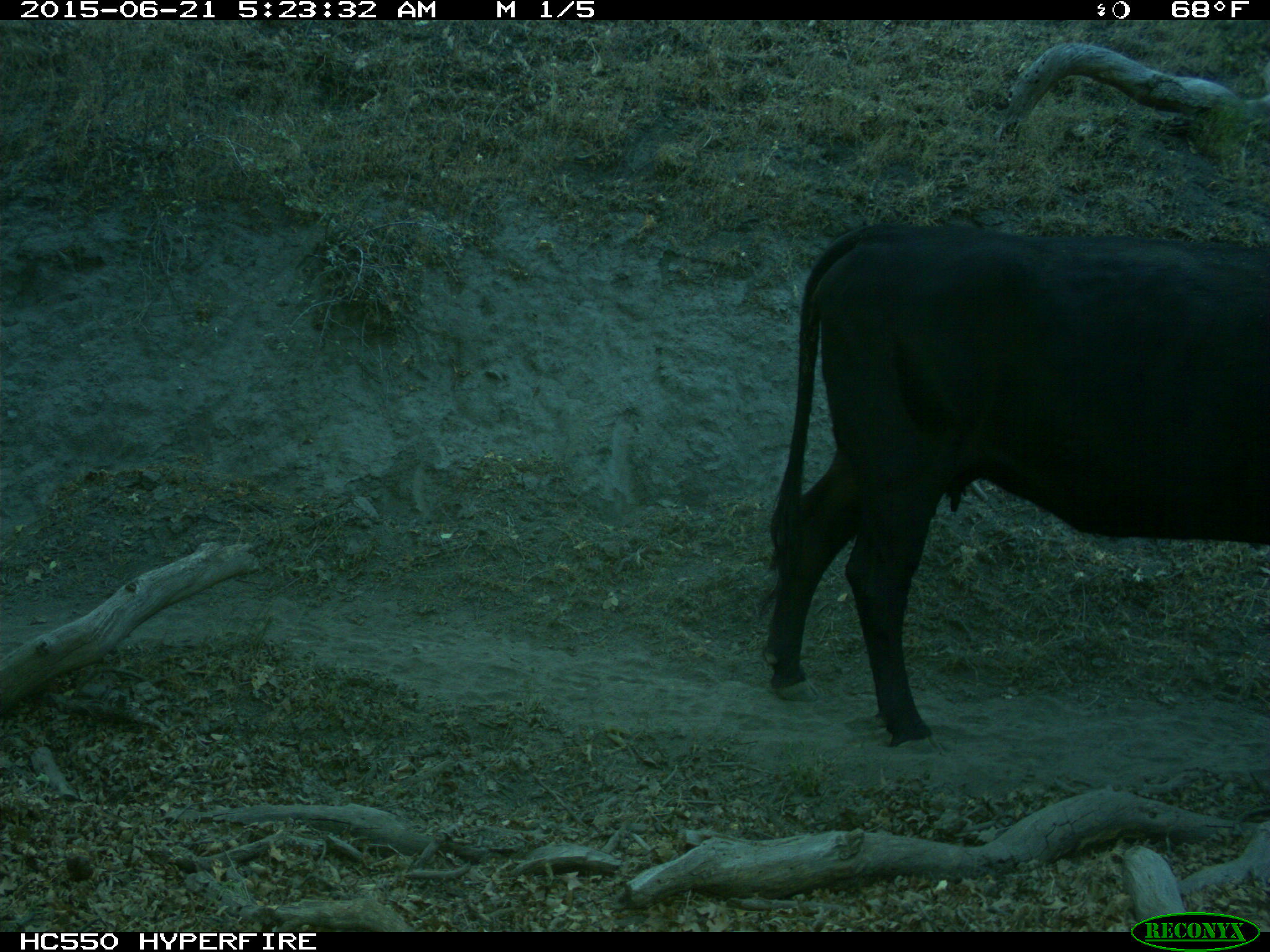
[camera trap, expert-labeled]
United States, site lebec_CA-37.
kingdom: Animalia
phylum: Chordata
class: Mammalia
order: Artiodactyla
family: Bovidae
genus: Bos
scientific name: Bos taurus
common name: domestic cow